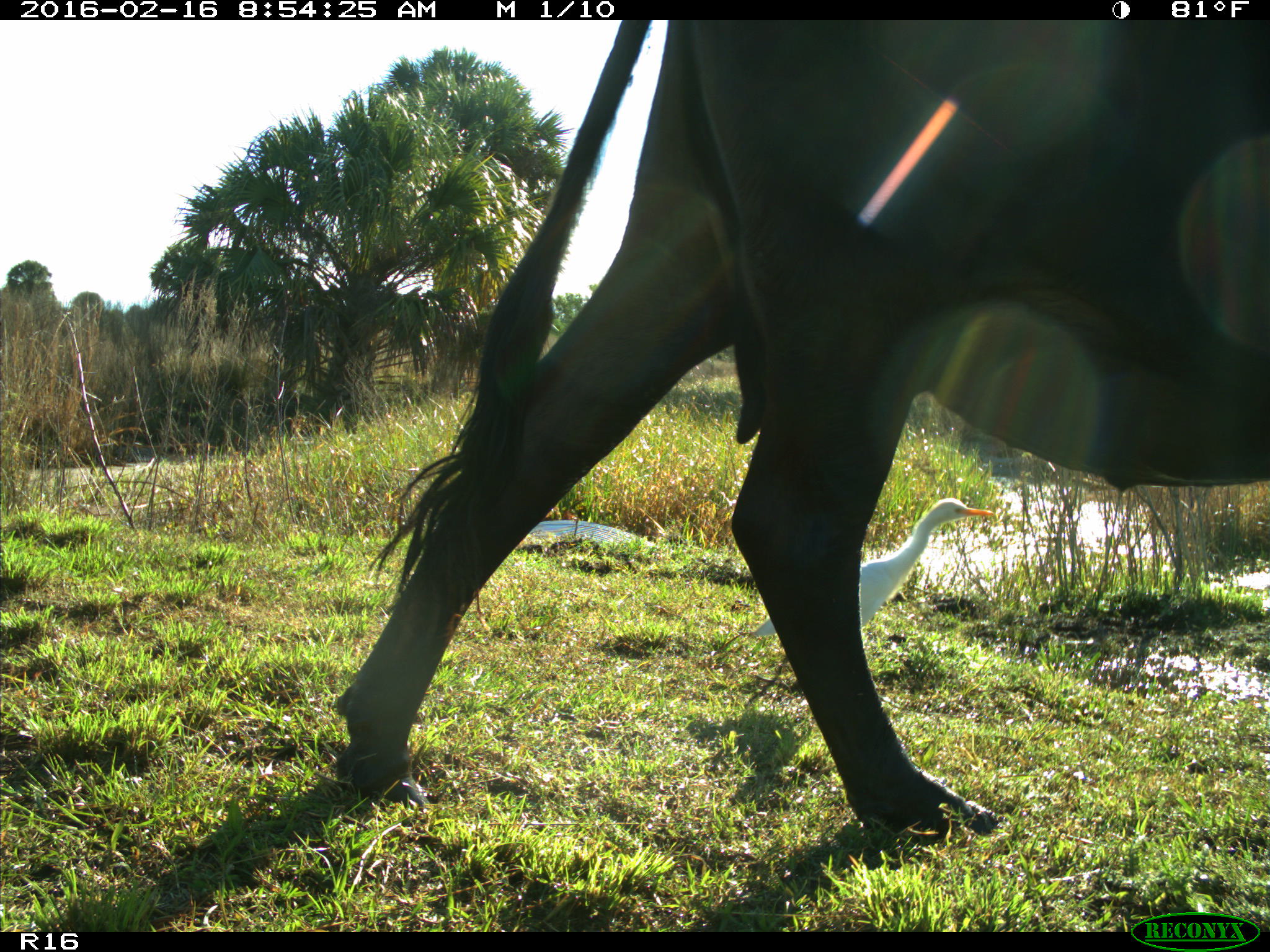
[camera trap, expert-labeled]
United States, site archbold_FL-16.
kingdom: Animalia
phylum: Chordata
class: Mammalia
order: Artiodactyla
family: Bovidae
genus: Bos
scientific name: Bos taurus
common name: domestic cow